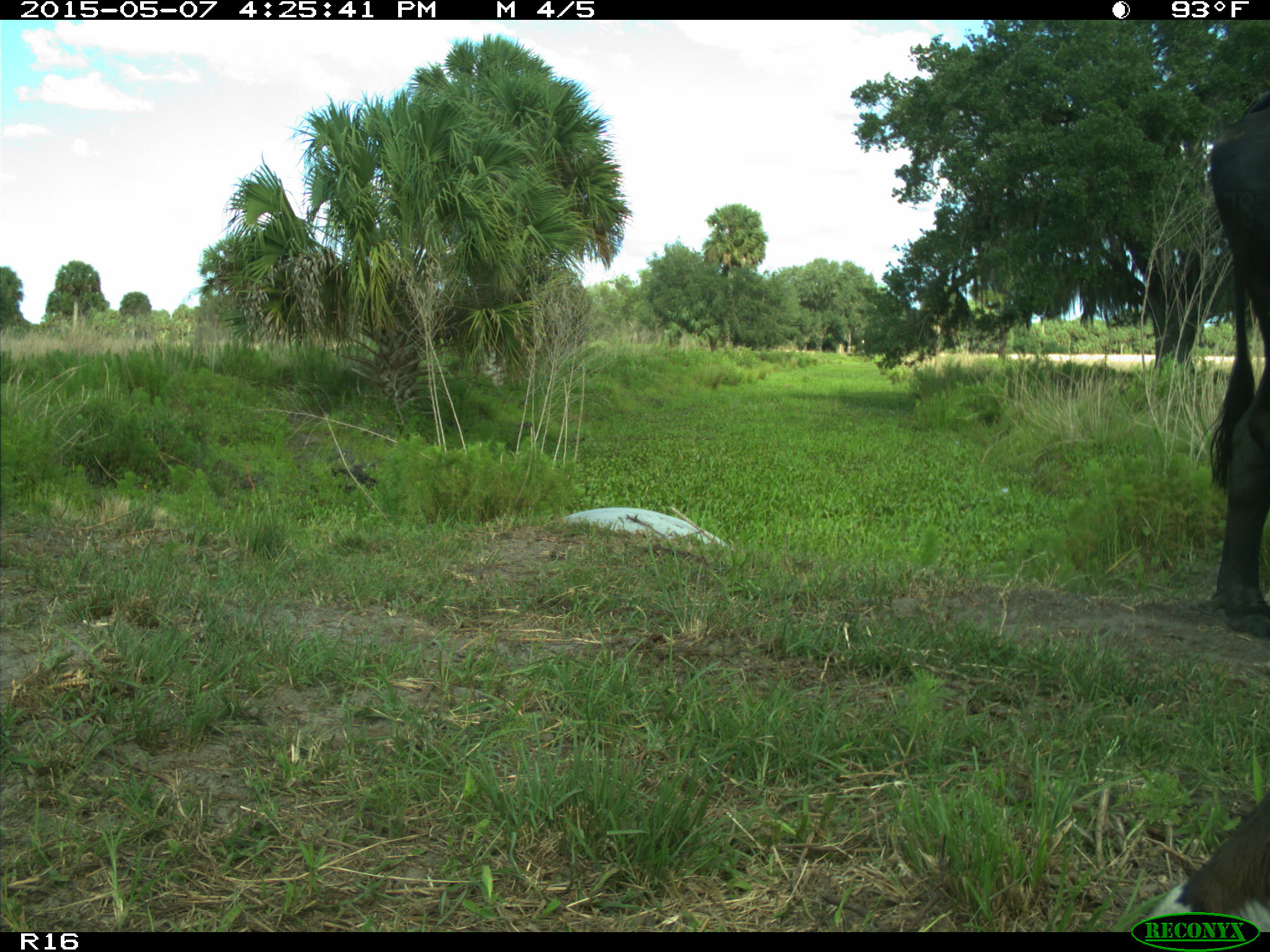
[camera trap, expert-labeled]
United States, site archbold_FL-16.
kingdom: Animalia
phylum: Chordata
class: Mammalia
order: Artiodactyla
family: Bovidae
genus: Bos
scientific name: Bos taurus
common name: domestic cow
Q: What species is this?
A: Bos taurus (domestic cow).